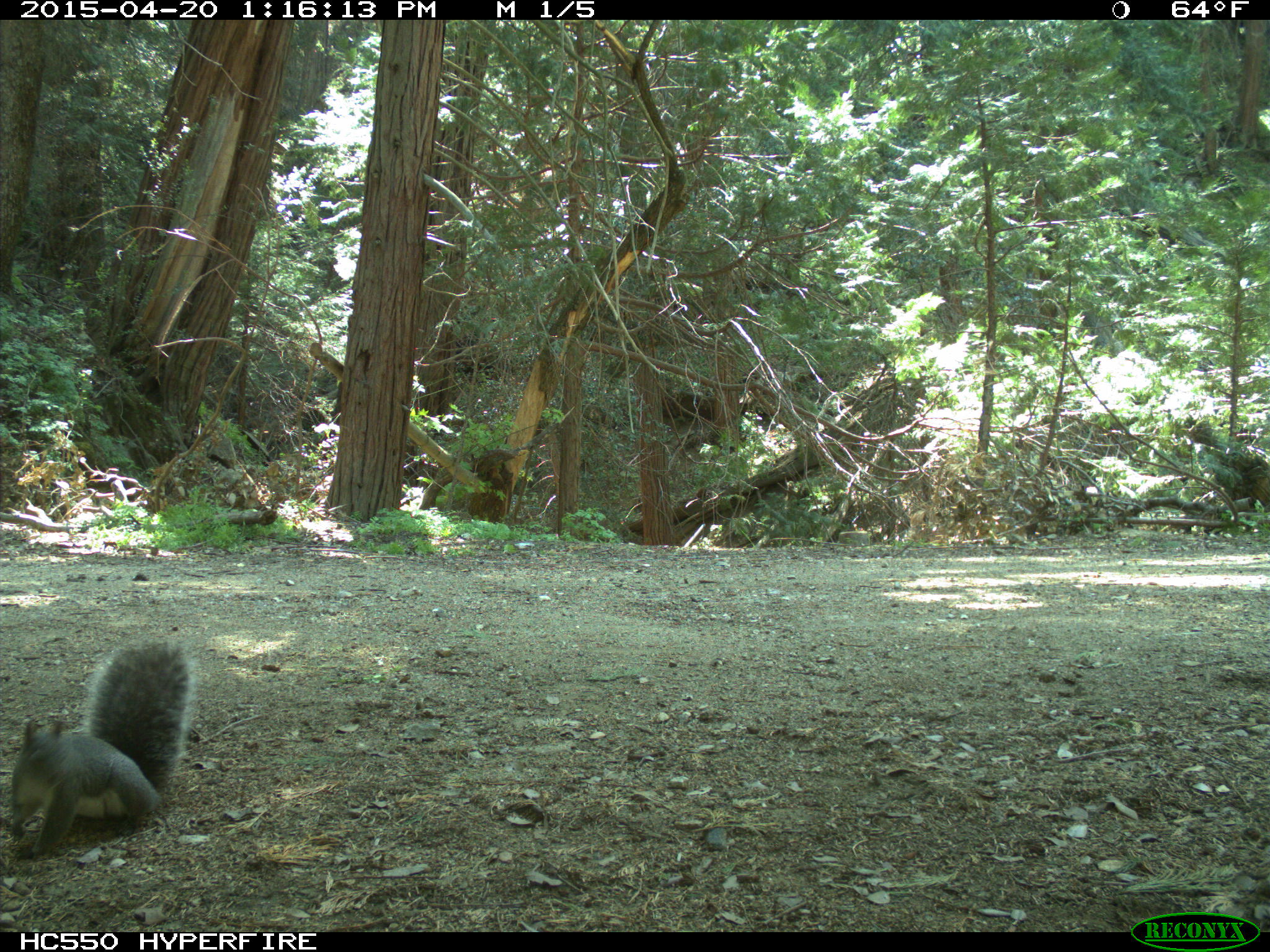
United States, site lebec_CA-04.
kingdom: Animalia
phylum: Chordata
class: Mammalia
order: Rodentia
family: Sciuridae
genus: Sciurus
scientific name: Sciurus carolinensis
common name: eastern gray squirrel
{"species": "Sciurus carolinensis (eastern gray squirrel)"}